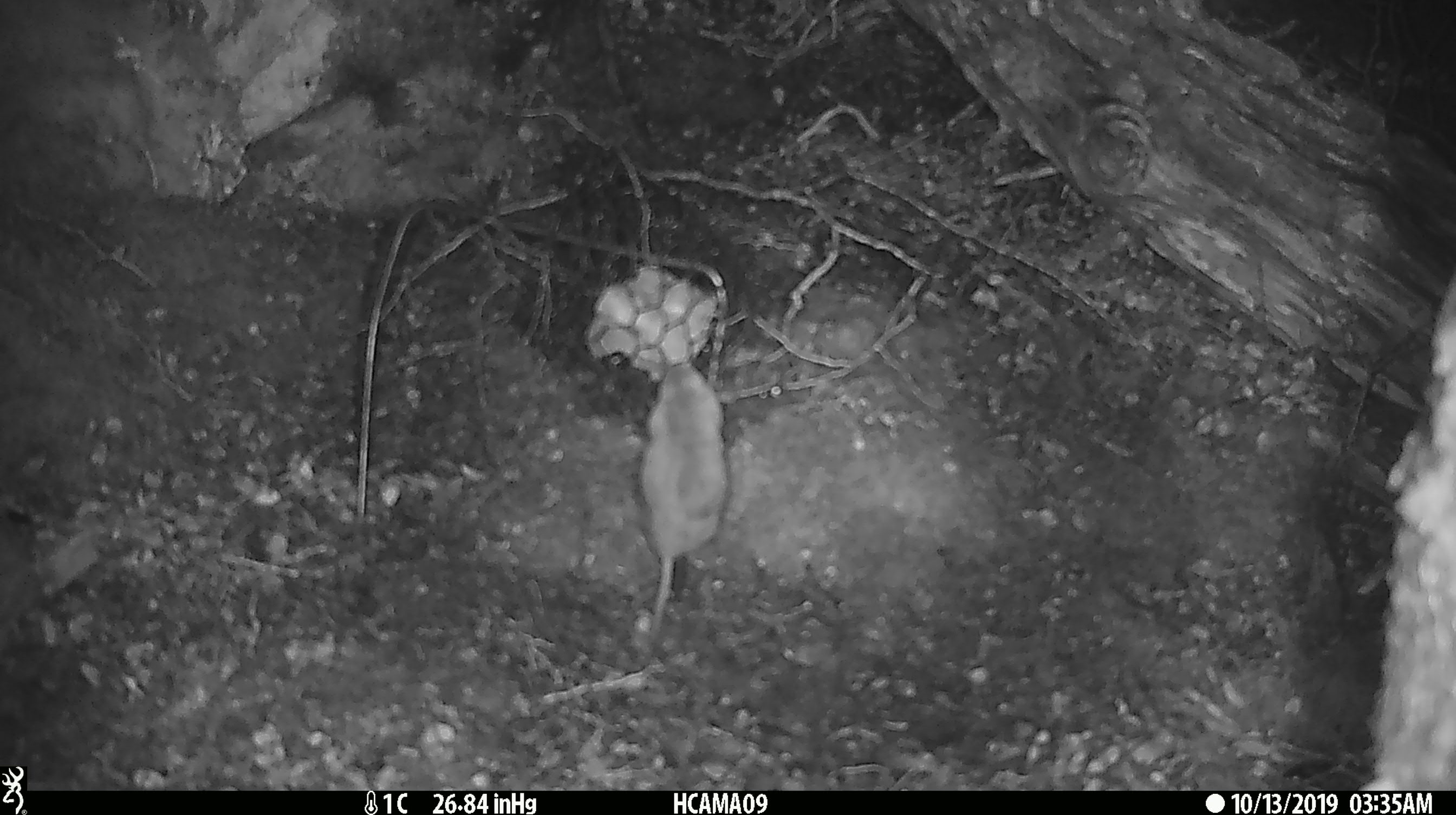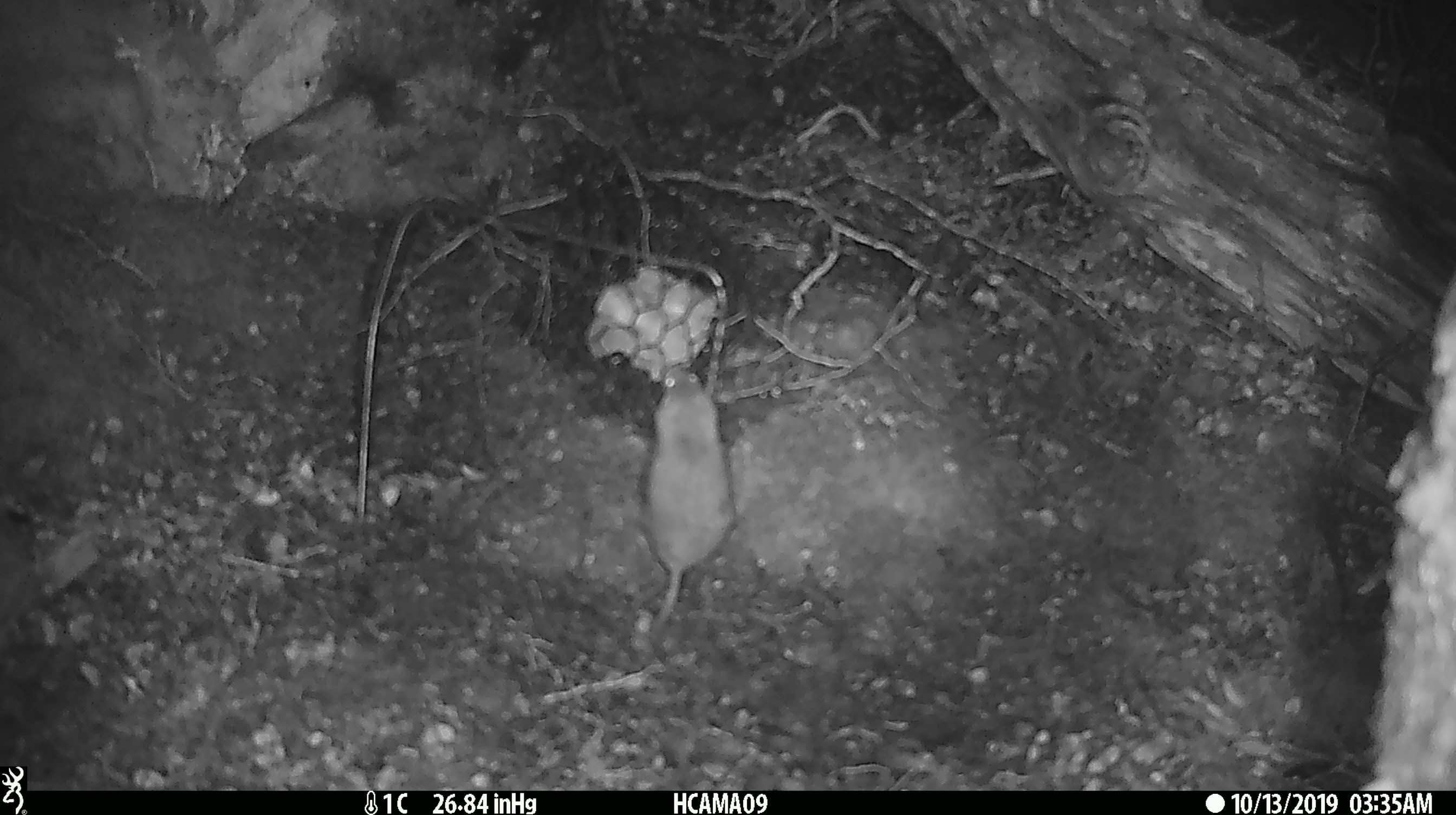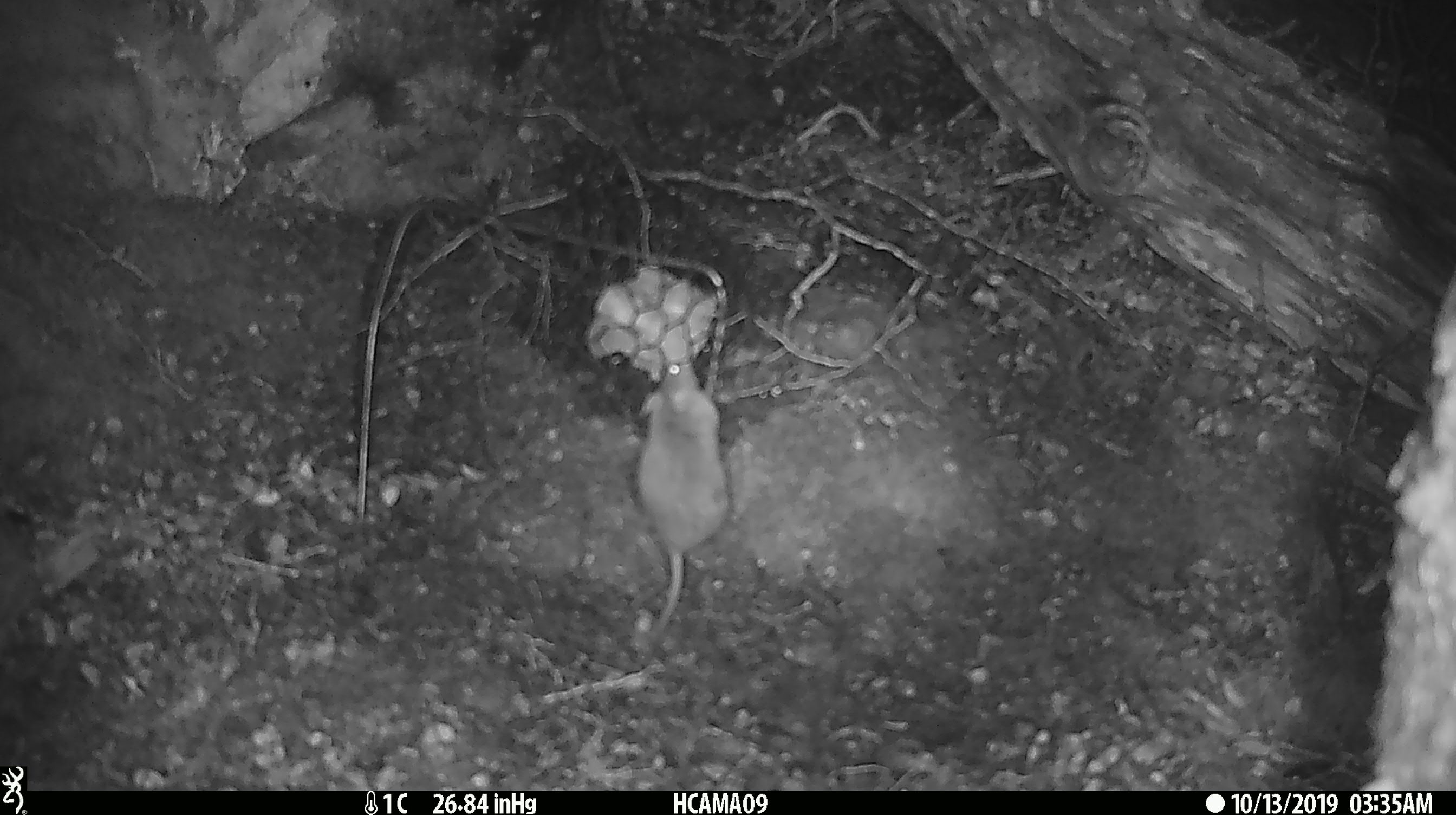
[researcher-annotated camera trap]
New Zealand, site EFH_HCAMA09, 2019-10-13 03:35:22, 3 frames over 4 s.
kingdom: Animalia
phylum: Chordata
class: Mammalia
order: Rodentia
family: Muridae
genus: Mus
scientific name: Mus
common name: mouse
Mouse (Mus).